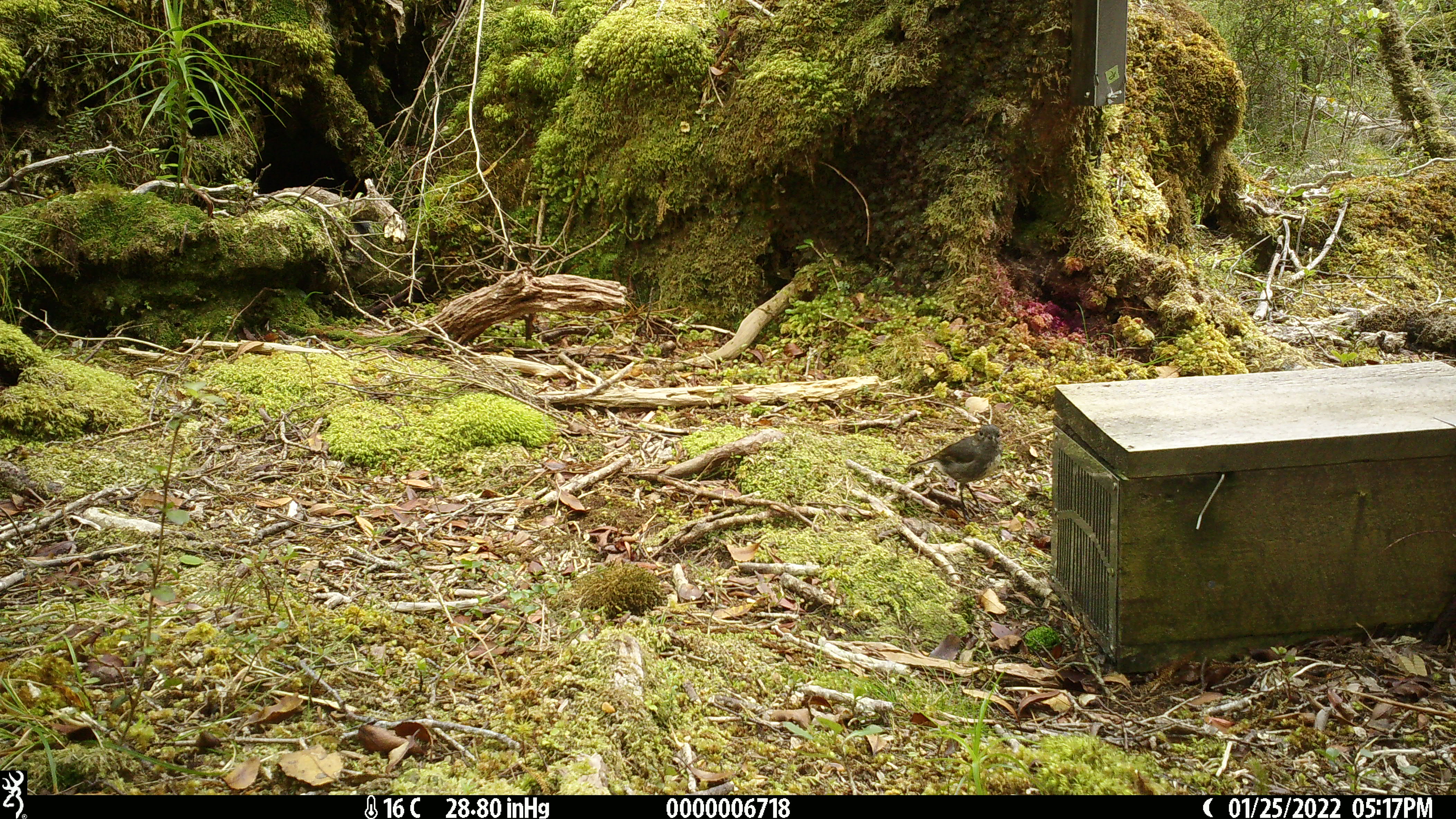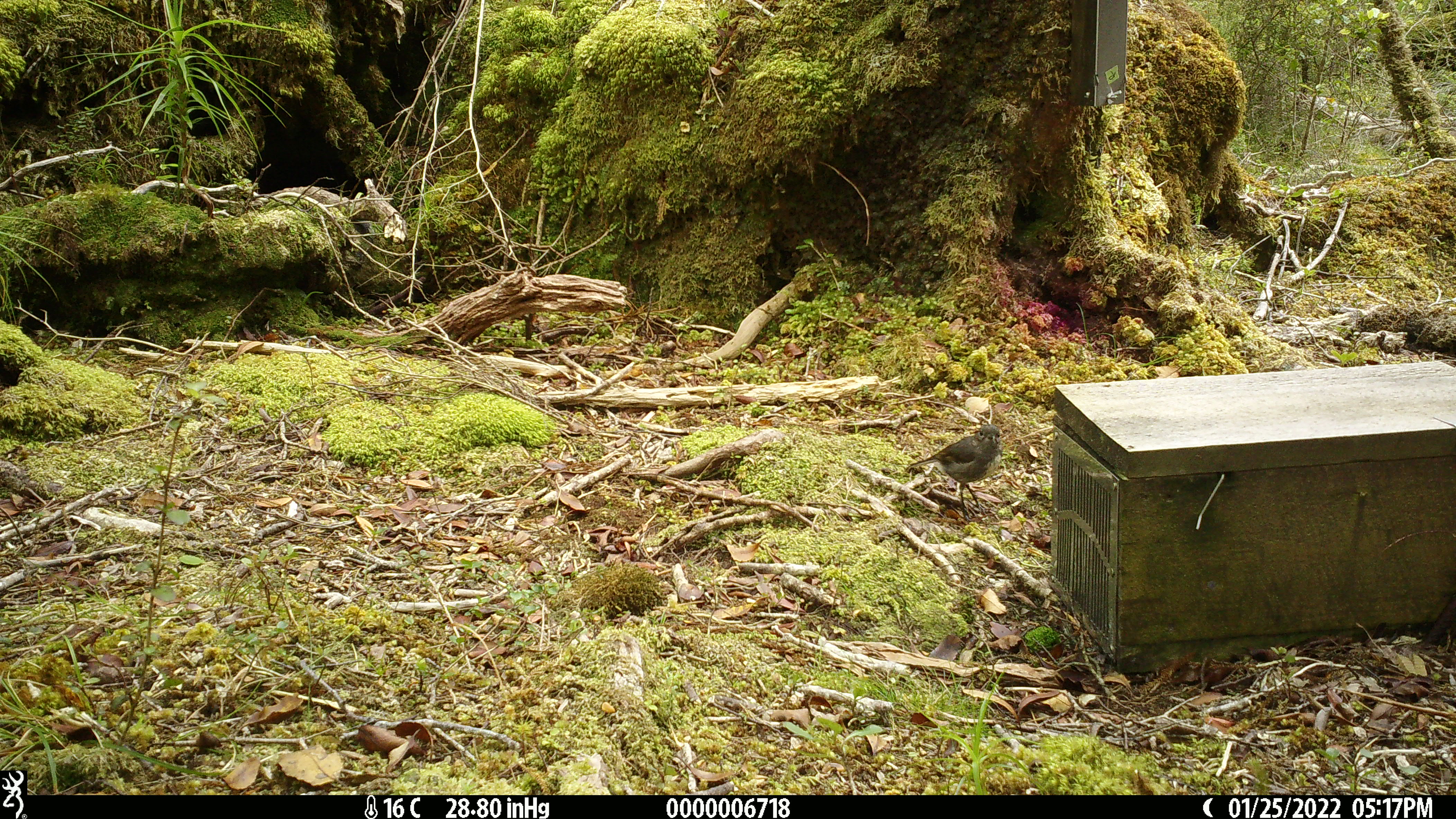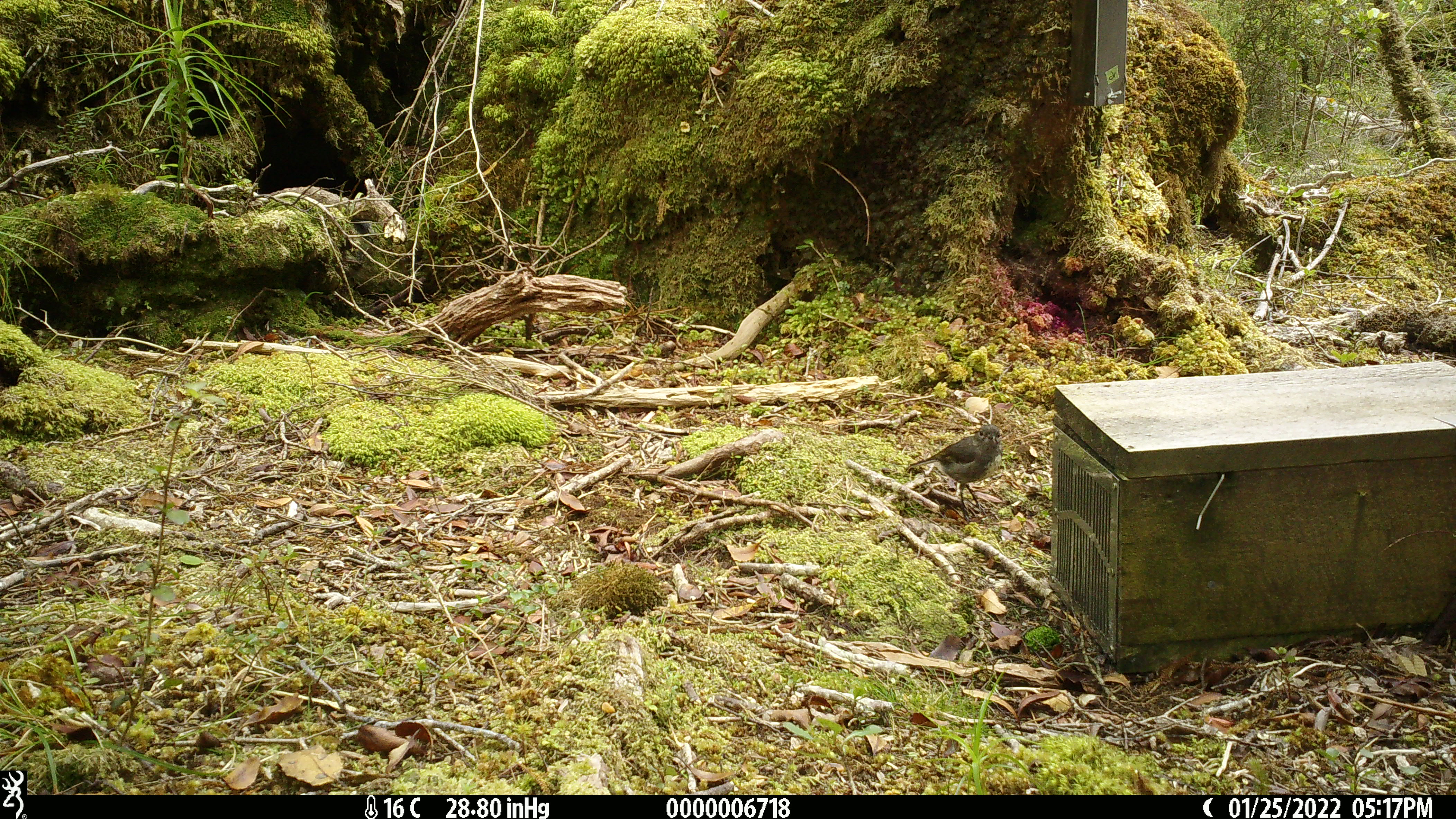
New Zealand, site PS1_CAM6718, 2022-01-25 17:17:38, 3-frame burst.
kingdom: Animalia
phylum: Chordata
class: Aves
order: Passeriformes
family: Petroicidae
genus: Petroica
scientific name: Petroica australis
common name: new zealand robin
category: robin